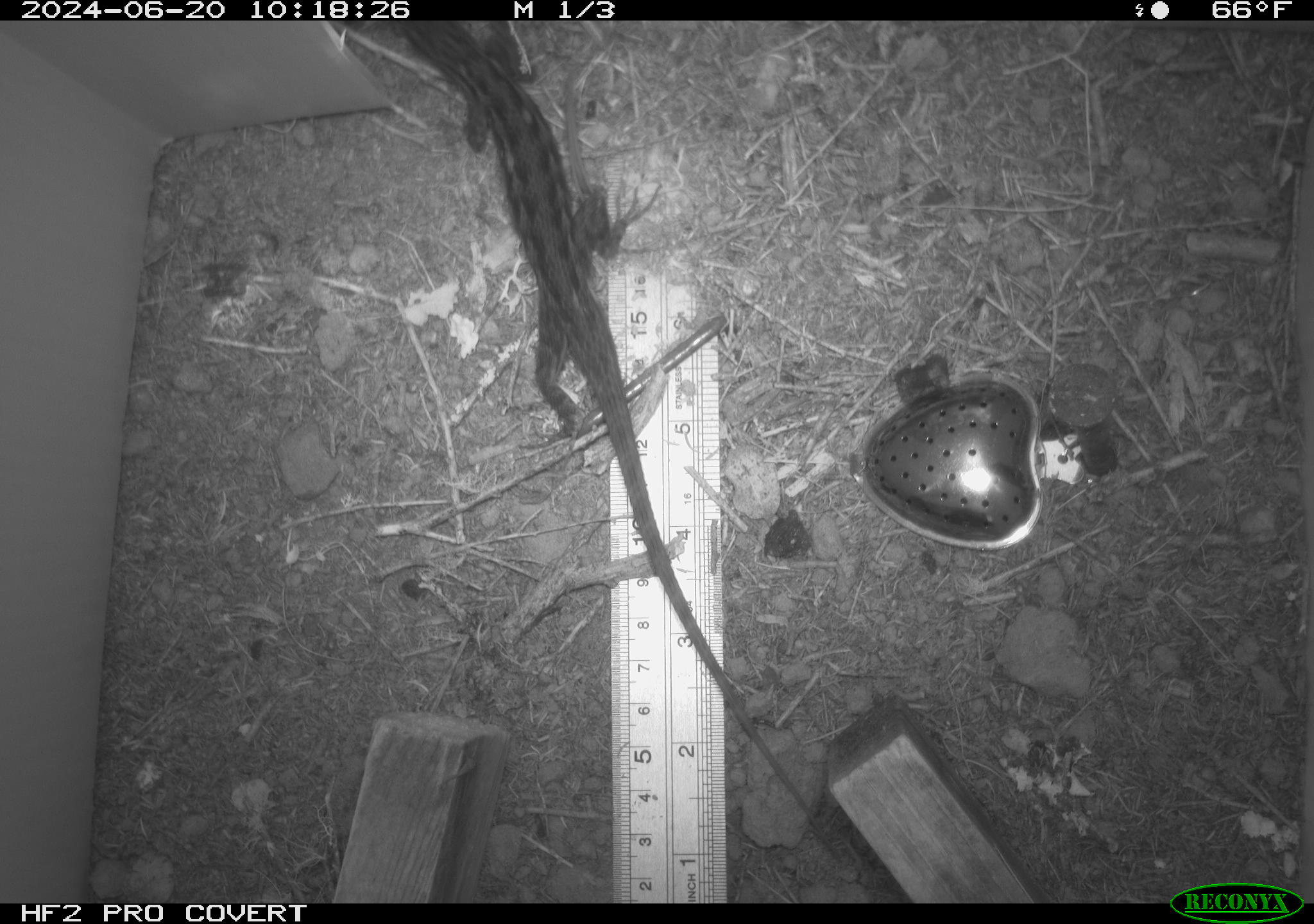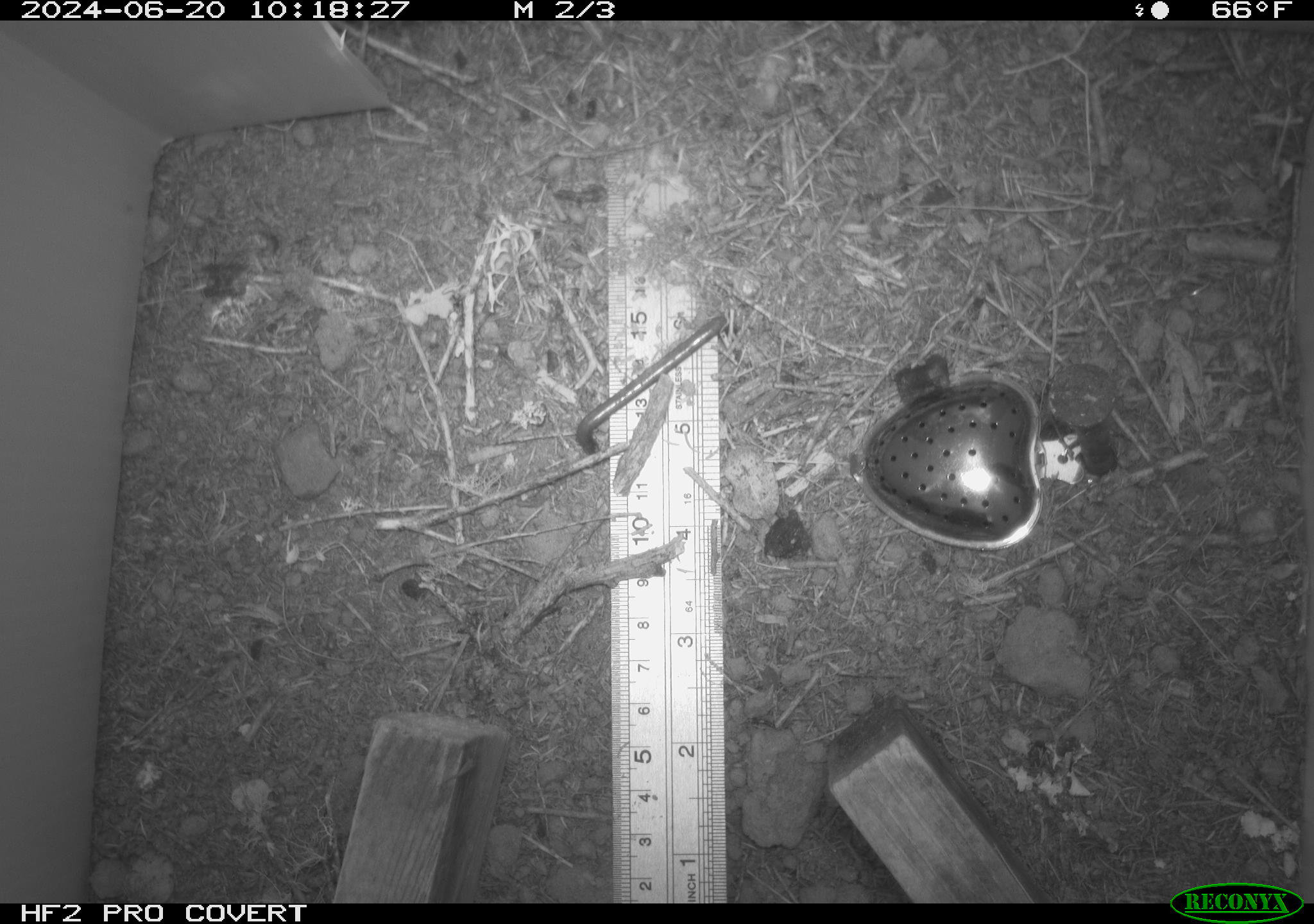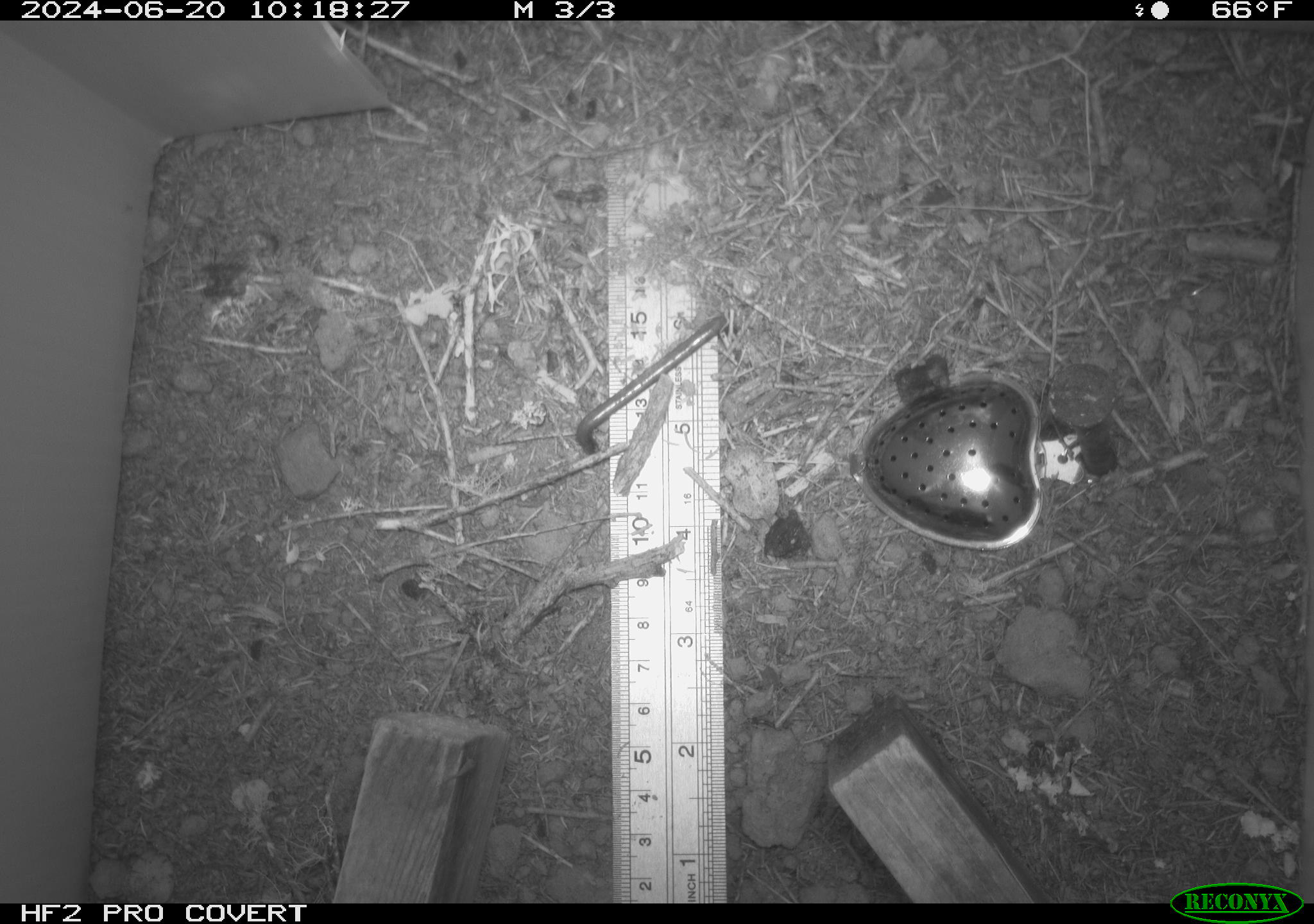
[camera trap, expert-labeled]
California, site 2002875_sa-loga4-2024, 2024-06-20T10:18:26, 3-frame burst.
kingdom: Animalia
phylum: Chordata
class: Reptilia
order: Squamata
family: Phrynosomatidae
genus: Sceloporus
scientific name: Sceloporus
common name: spiny lizards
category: sceloporus species